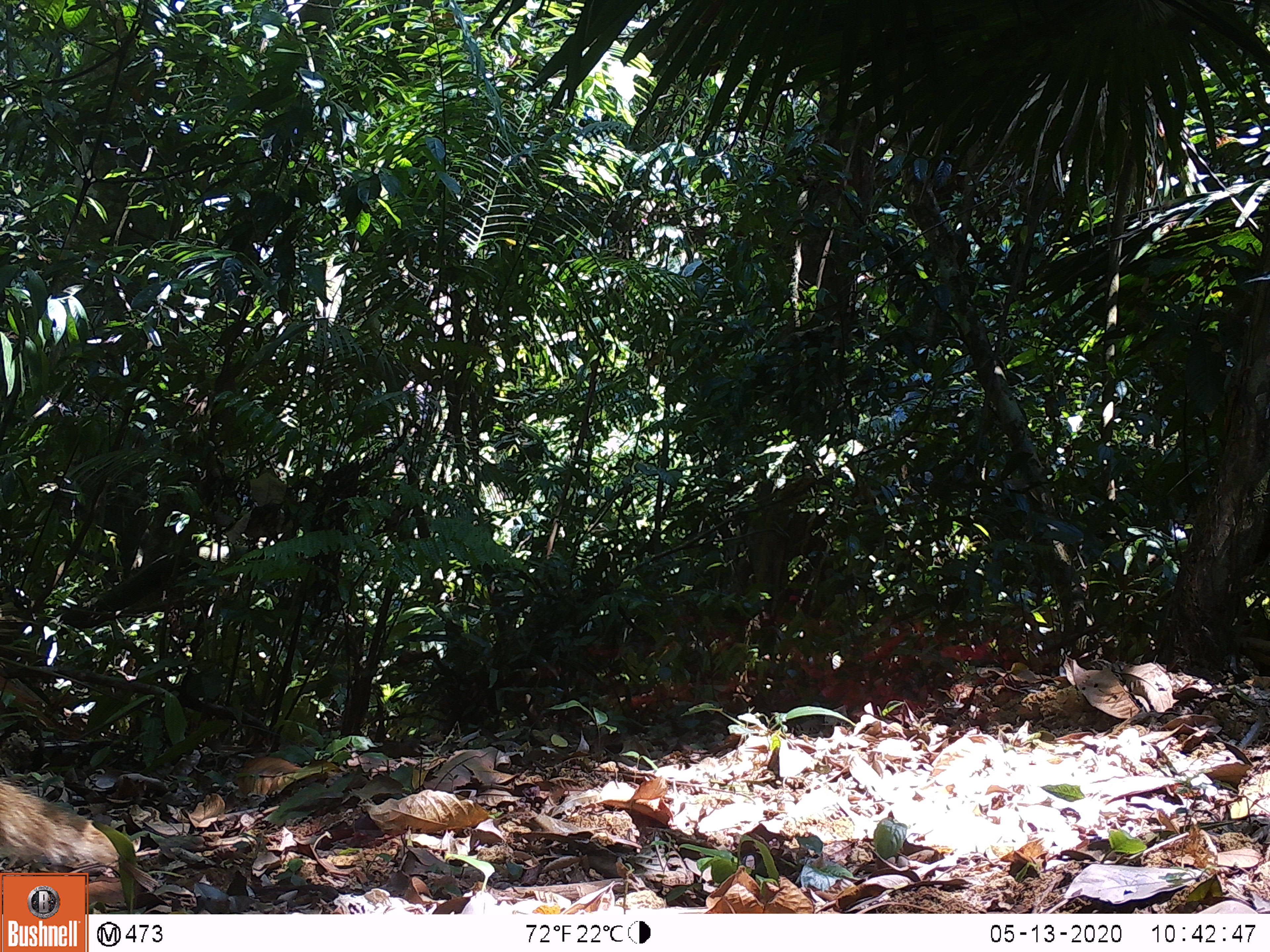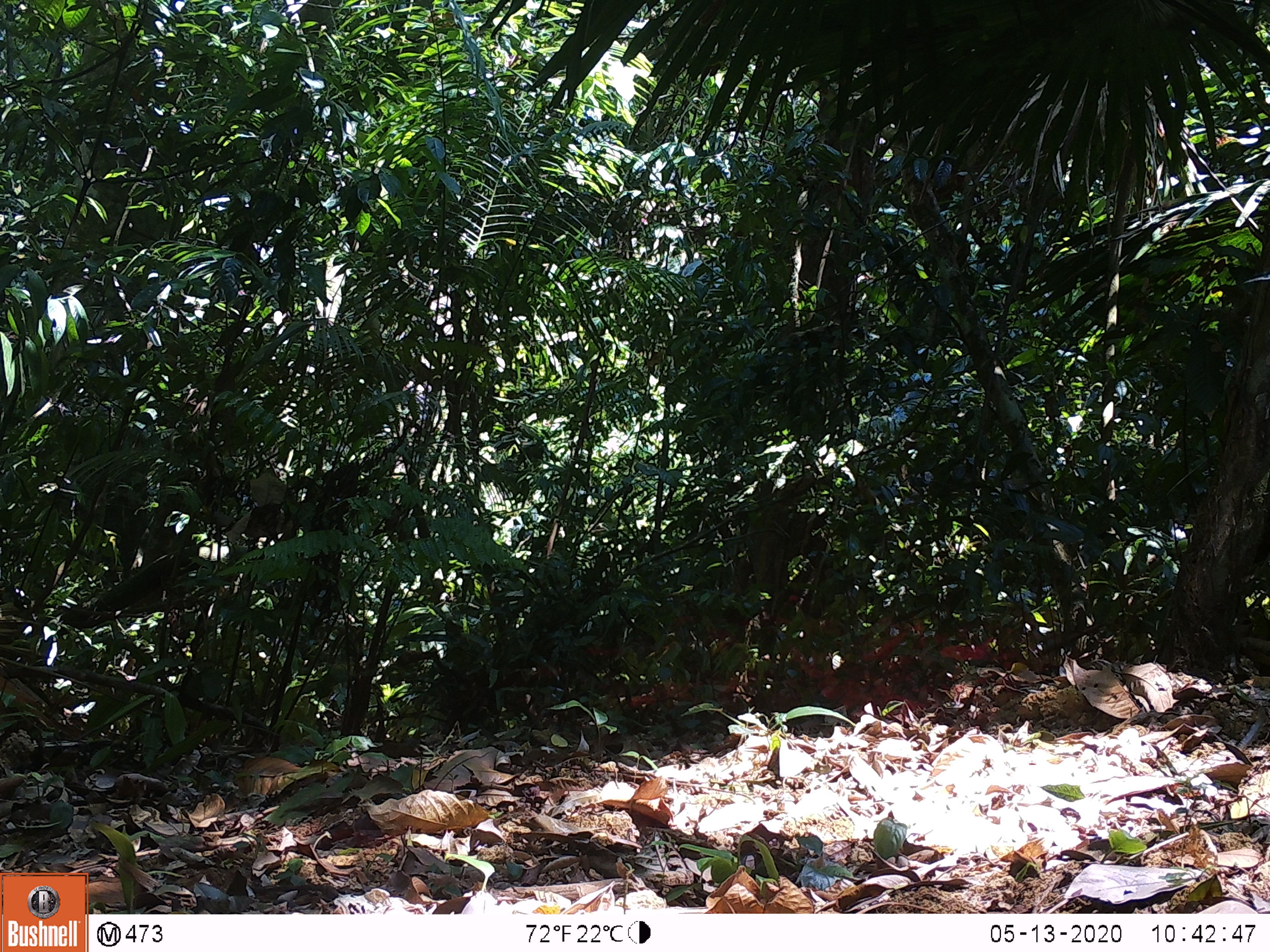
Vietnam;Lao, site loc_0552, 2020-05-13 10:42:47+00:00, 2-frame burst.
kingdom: Animalia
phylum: Chordata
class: Mammalia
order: Carnivora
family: Herpestidae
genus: Urva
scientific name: Urva urva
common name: crab-eating mongoose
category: crab eating mongoose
Crab eating mongoose (crab-eating mongoose) (Urva urva). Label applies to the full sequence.